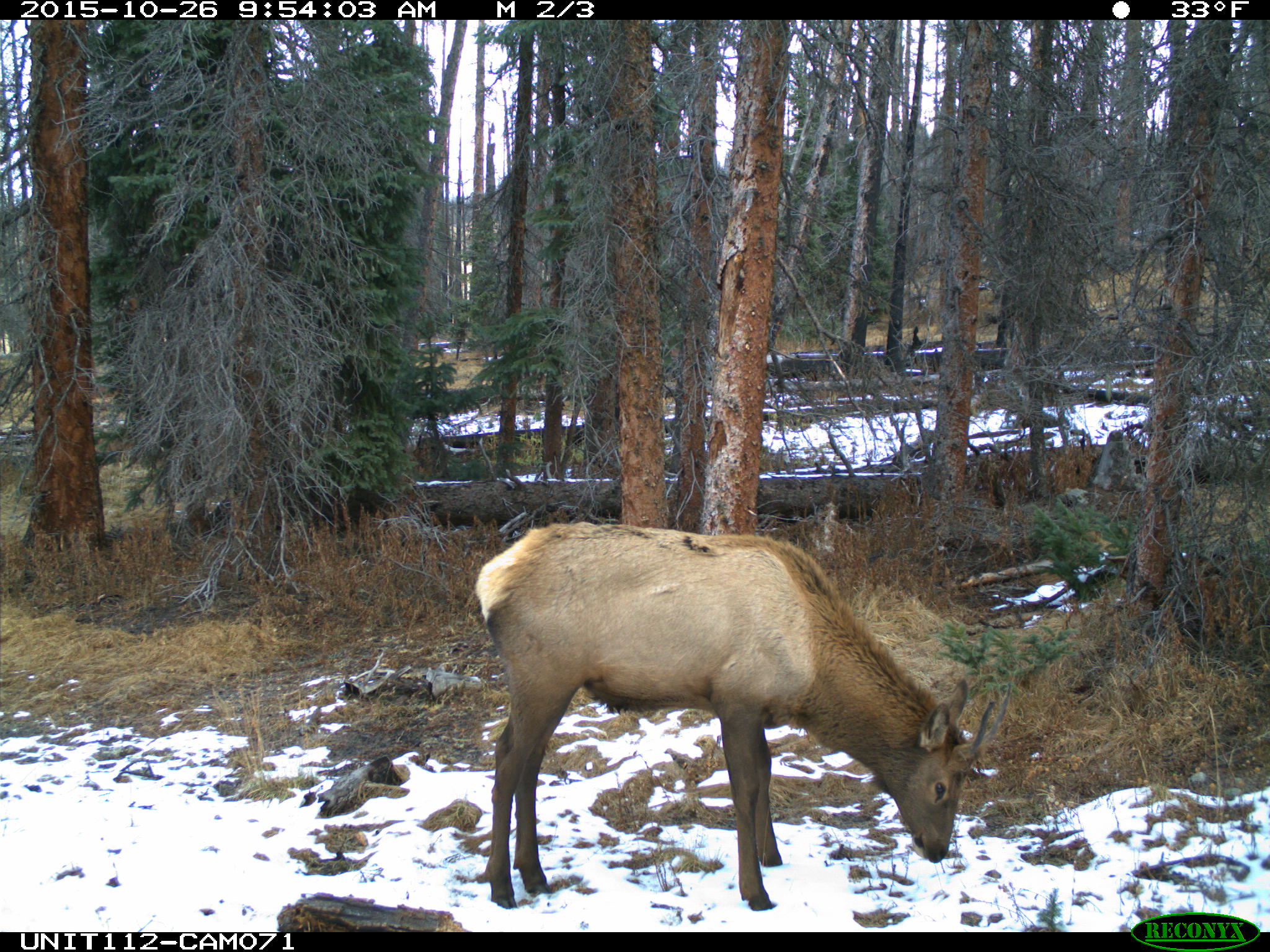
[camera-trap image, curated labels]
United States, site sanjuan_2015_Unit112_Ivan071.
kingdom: Animalia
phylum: Chordata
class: Mammalia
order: Artiodactyla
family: Cervidae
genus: Cervus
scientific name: Cervus elaphus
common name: red deer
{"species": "Cervus elaphus (red deer)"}